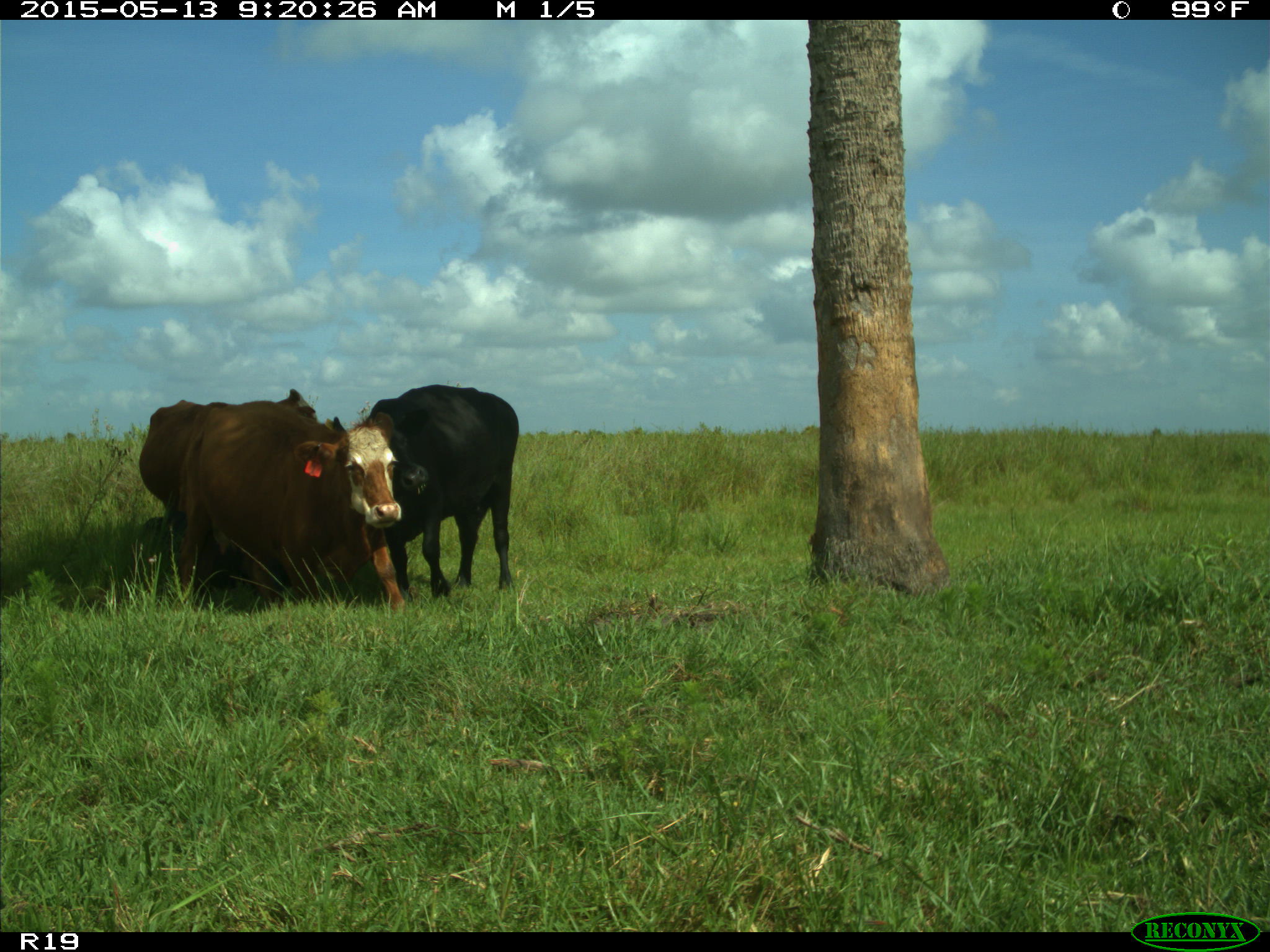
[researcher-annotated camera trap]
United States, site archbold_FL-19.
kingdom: Animalia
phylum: Chordata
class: Mammalia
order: Artiodactyla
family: Bovidae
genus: Bos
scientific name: Bos taurus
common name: domestic cow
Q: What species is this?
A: Bos taurus (domestic cow).